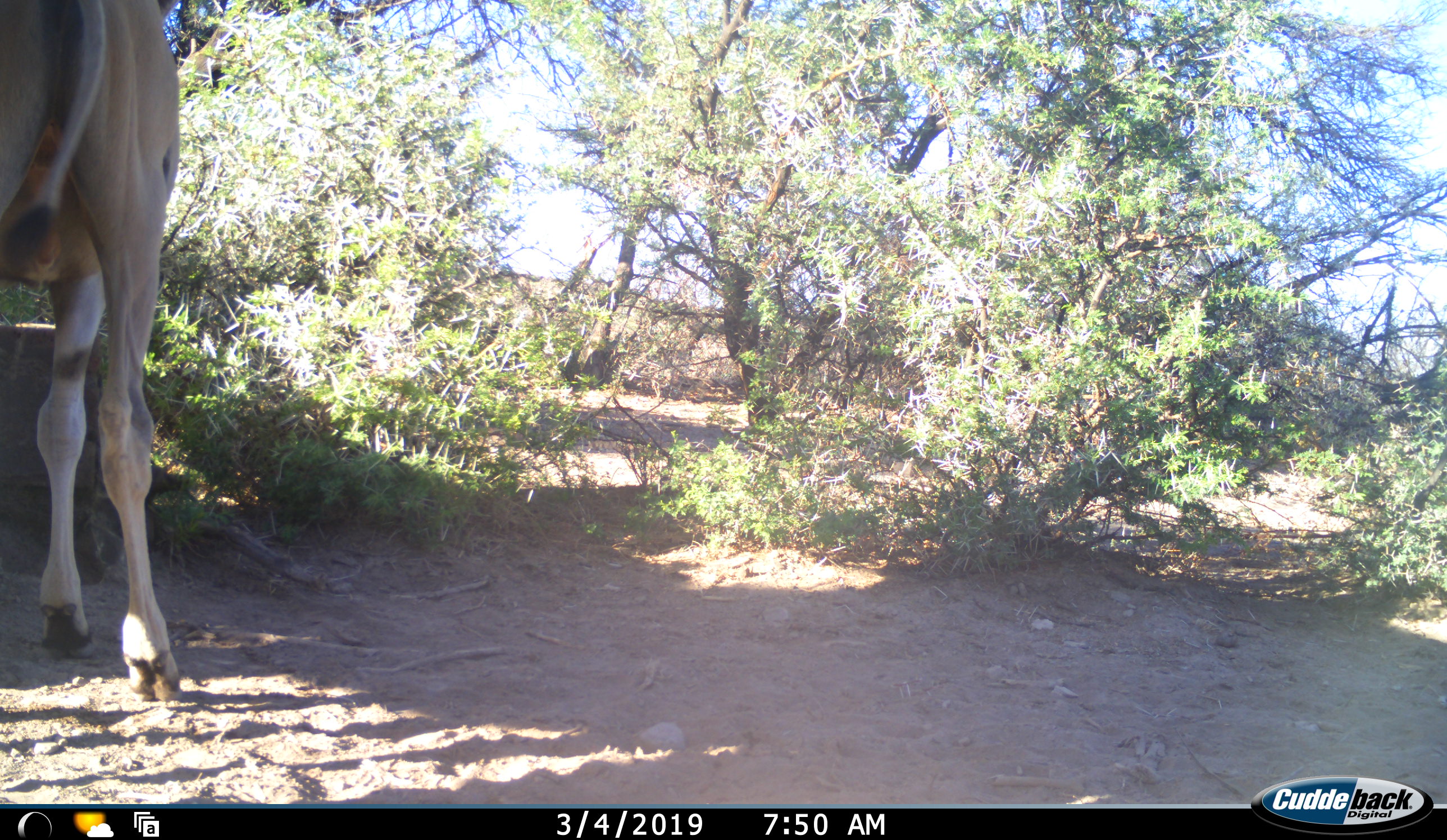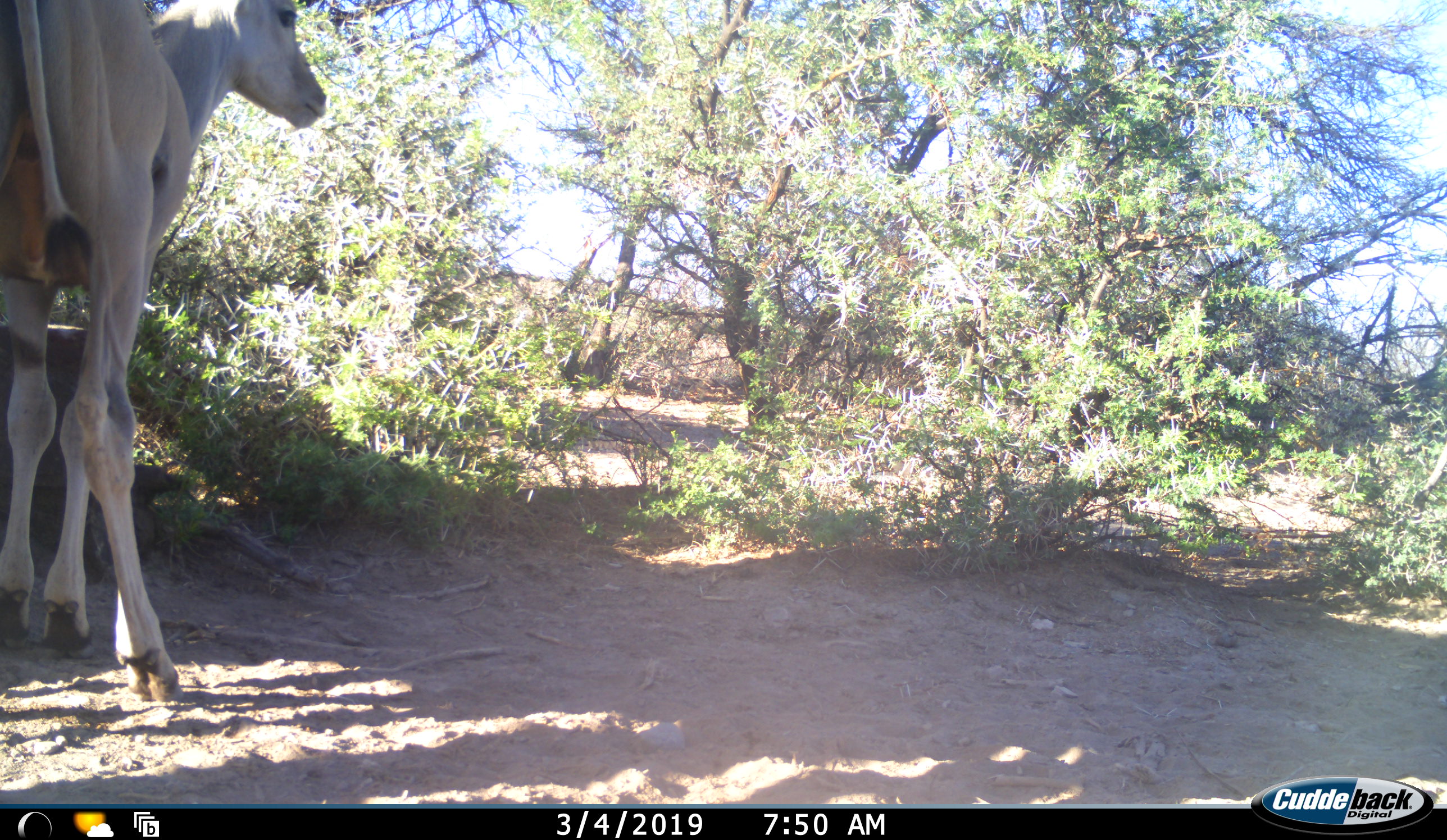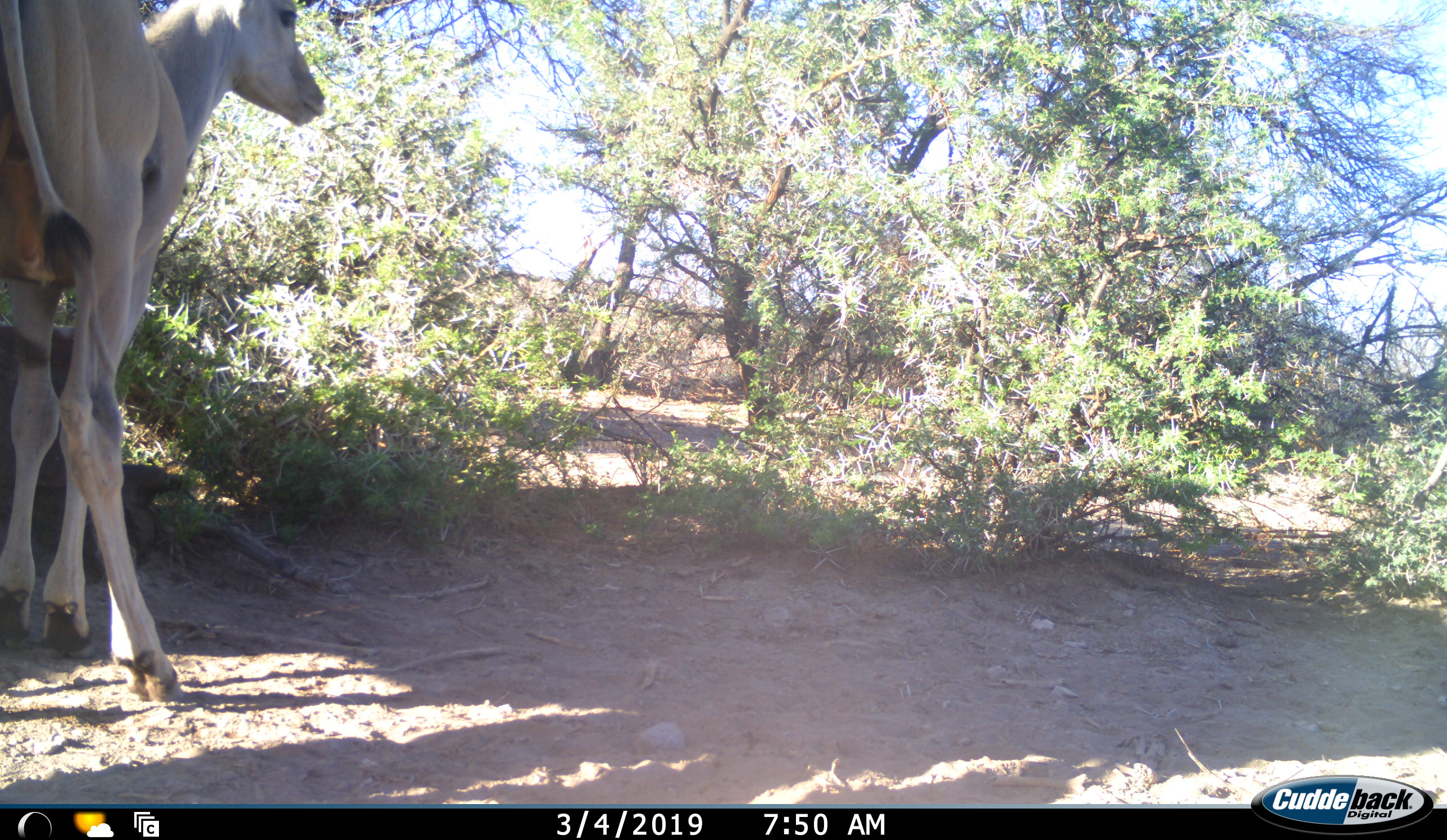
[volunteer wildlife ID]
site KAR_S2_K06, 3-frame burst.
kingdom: Animalia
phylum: Chordata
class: Mammalia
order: Artiodactyla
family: Bovidae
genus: Tragelaphus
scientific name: Tragelaphus oryx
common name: eland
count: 1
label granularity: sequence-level